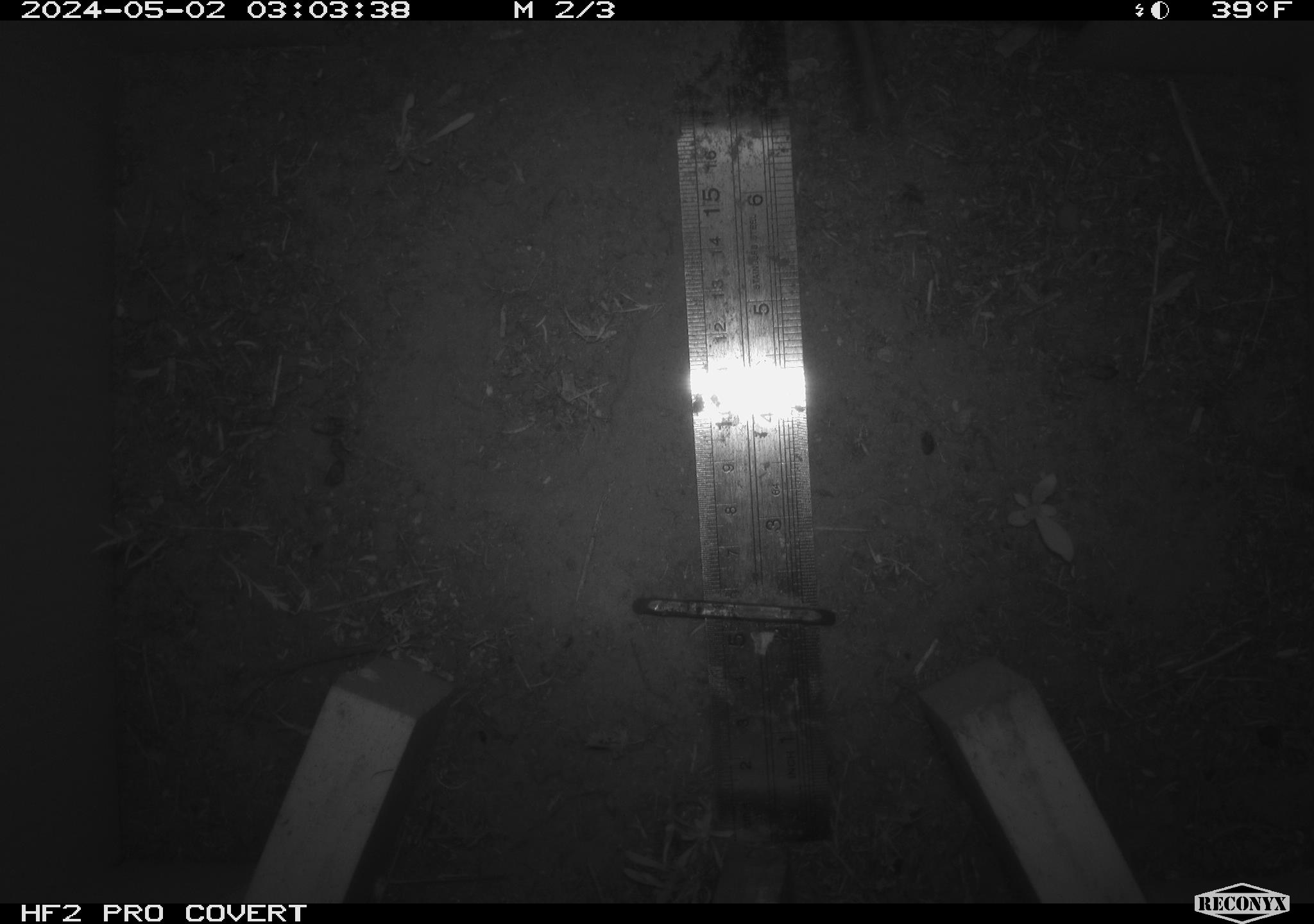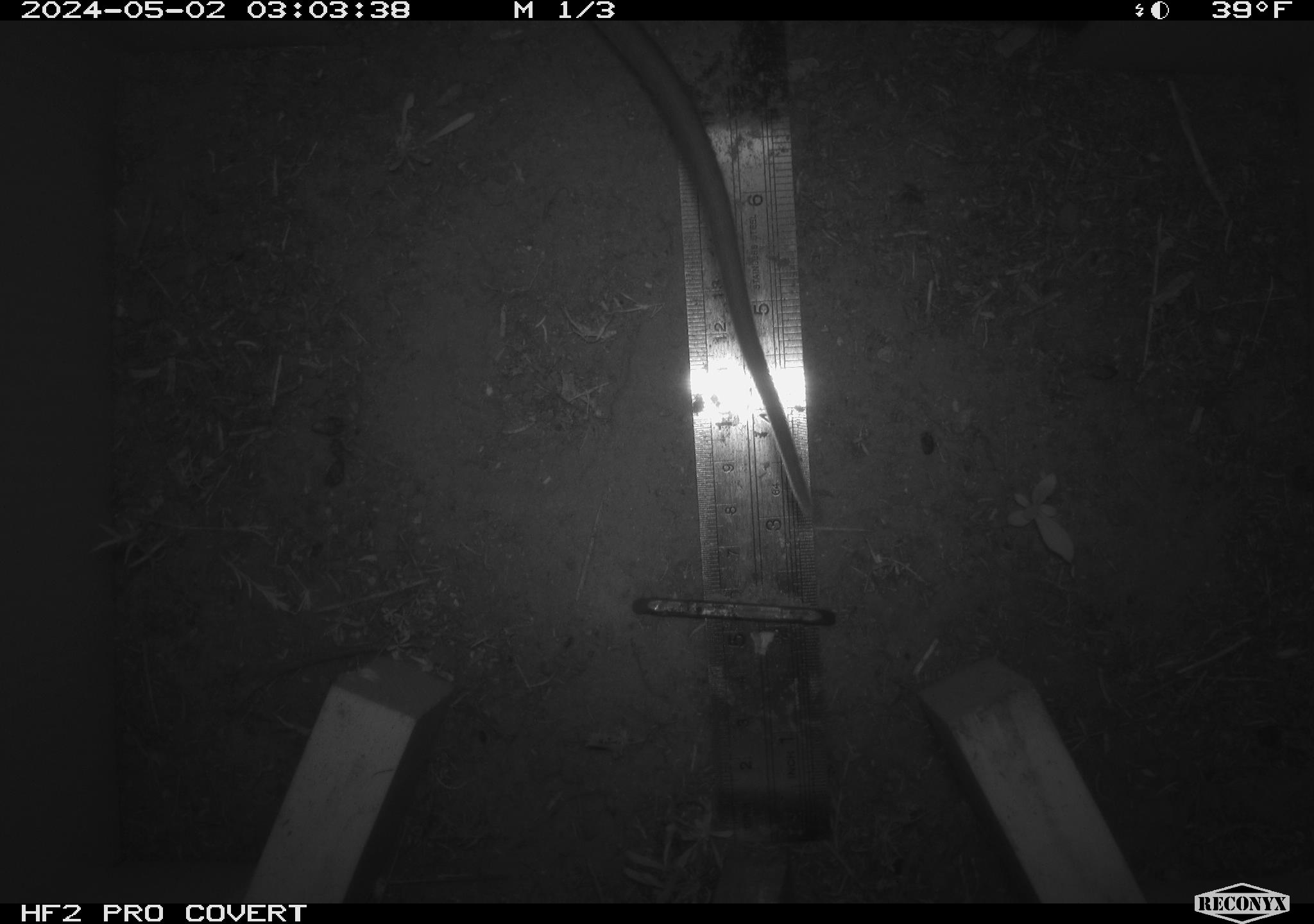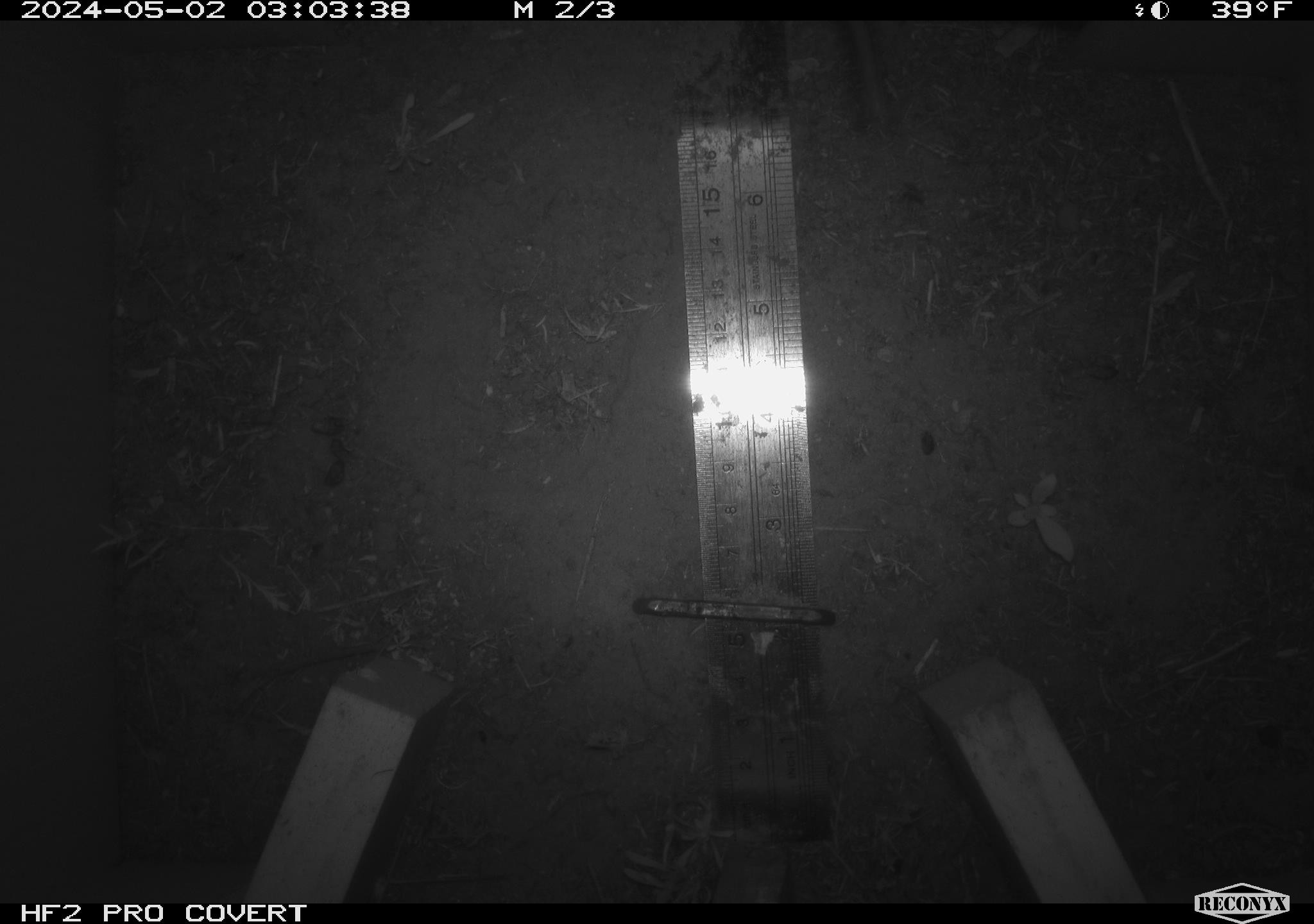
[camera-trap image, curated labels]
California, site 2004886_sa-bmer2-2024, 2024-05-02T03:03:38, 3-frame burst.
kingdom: Animalia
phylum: Chordata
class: Mammalia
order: Rodentia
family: Cricetidae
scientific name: Cricetidae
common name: hamsters, voles, lemmings, and allies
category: cricetidae family